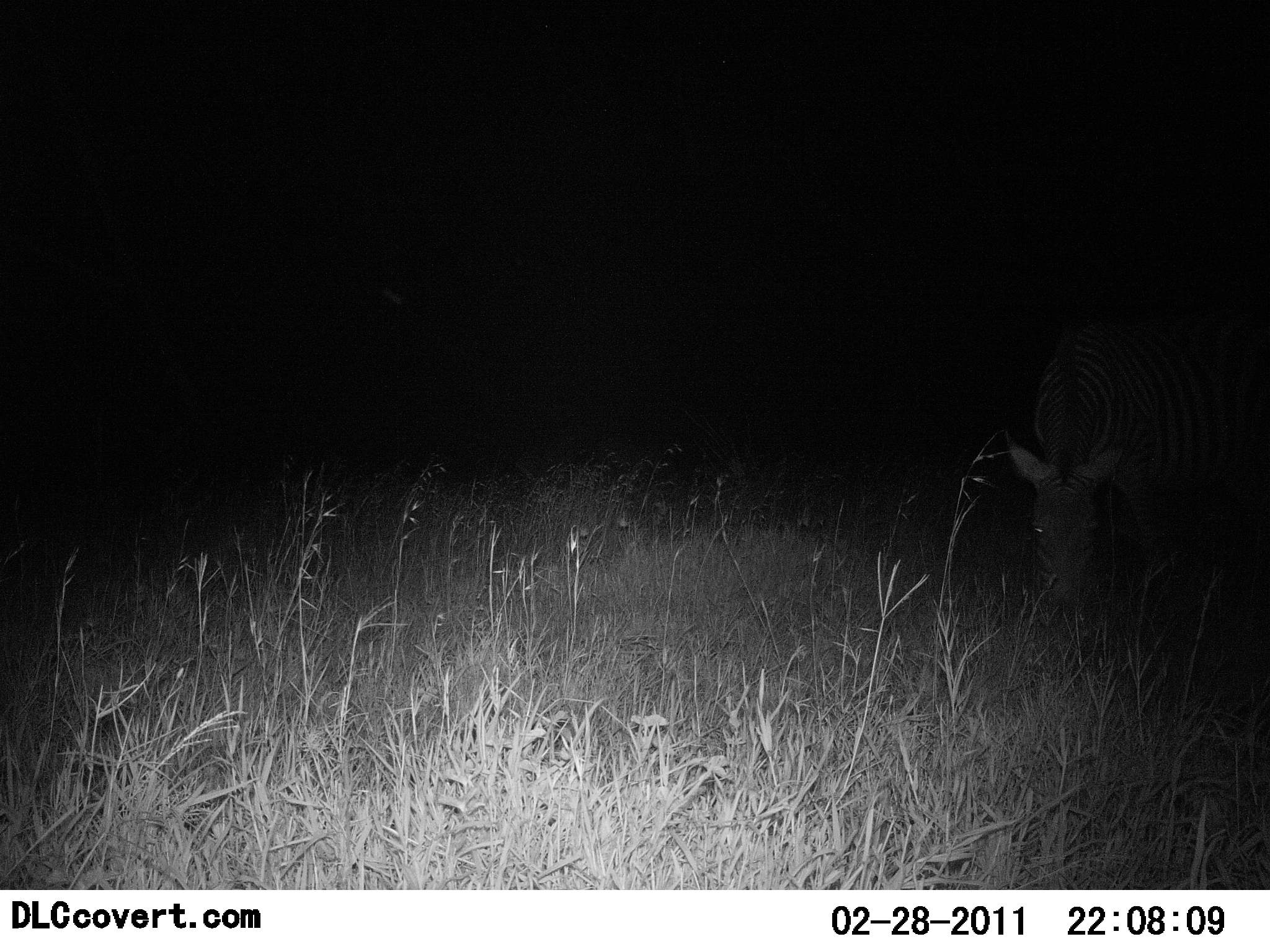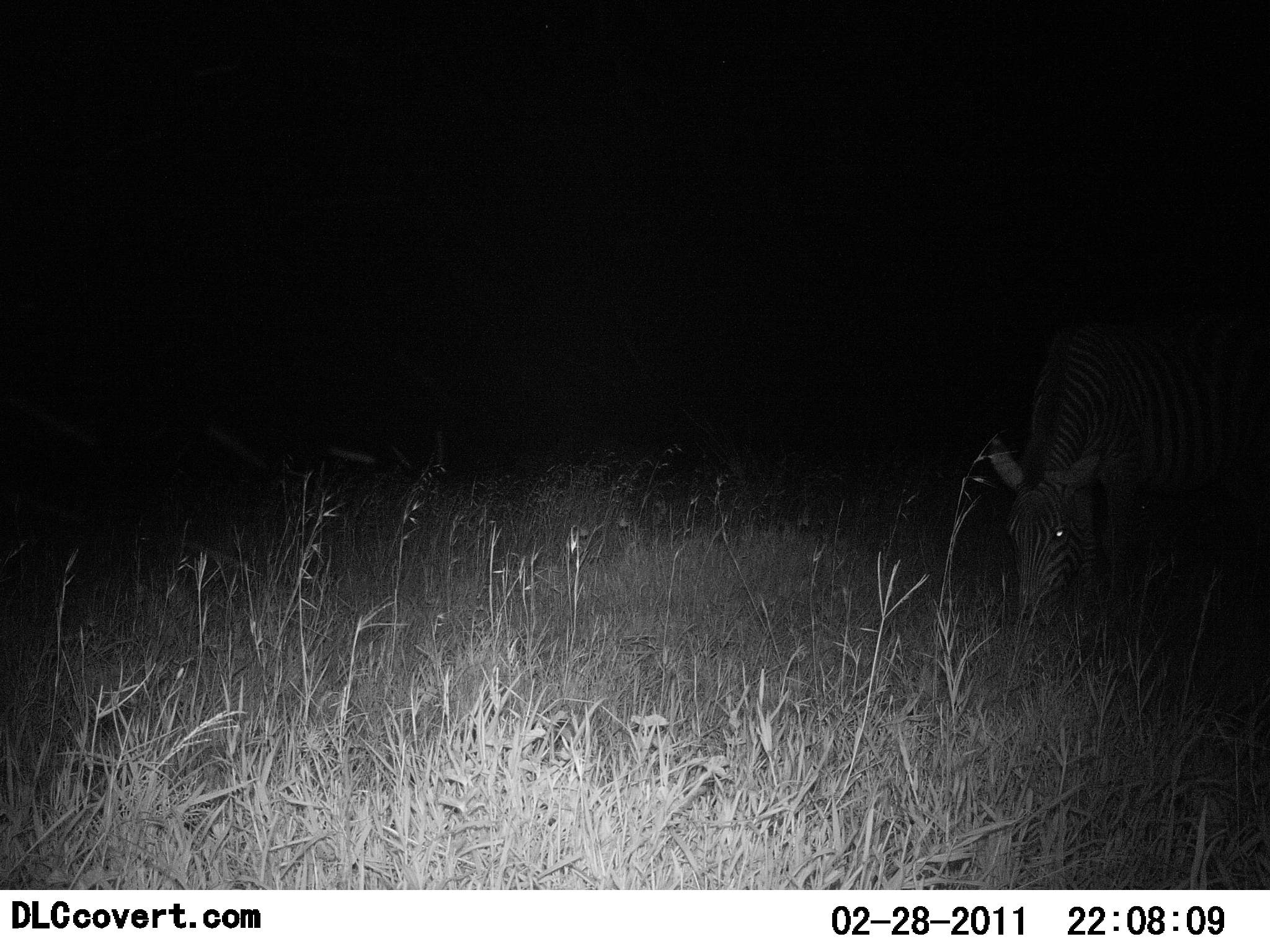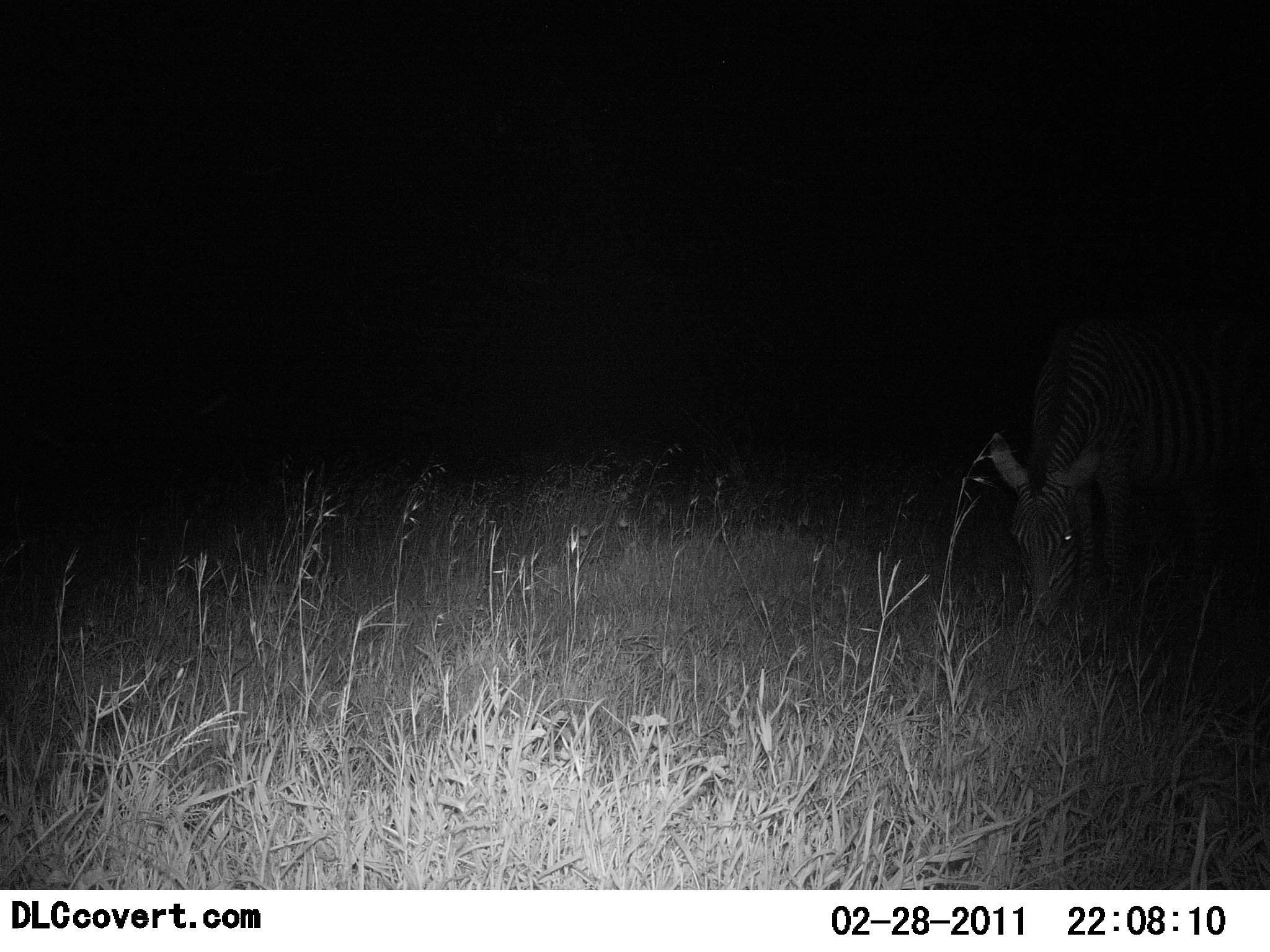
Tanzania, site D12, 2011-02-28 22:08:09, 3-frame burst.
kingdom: Animalia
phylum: Chordata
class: Mammalia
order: Perissodactyla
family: Equidae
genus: Equus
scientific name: Equus quagga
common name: plains zebra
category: zebra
Zebra (plains zebra) (Equus quagga), count 1. Behavior (volunteer vote fractions): standing 30%, resting 0%, moving 0%, interacting 0%. Young present (vote fraction): 0%. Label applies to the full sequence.